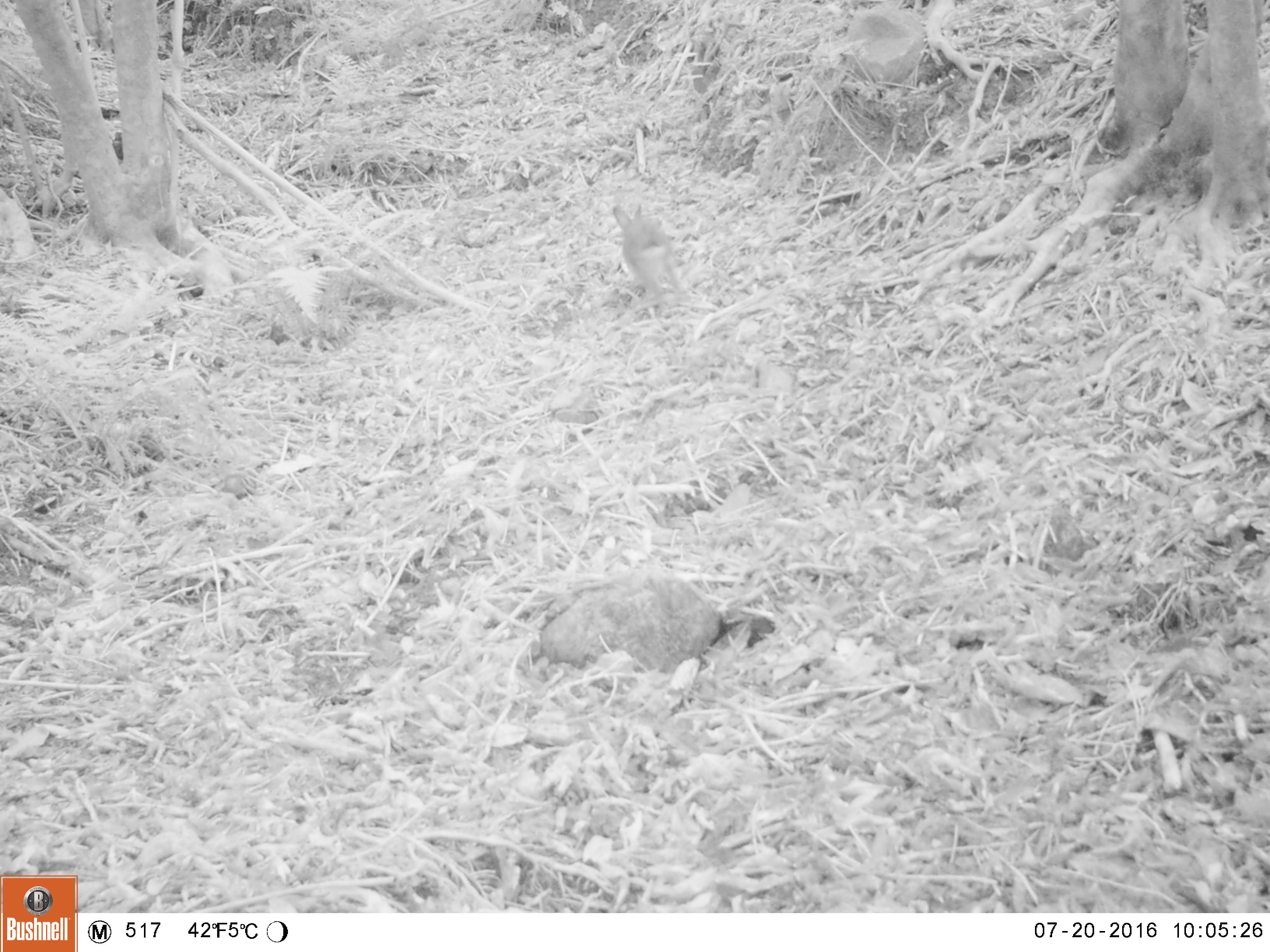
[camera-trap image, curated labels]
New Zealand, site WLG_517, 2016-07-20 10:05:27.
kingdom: Animalia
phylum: Chordata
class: Mammalia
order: Lagomorpha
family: Leporidae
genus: Oryctolagus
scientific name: Oryctolagus cuniculus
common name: european rabbit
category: rabbit